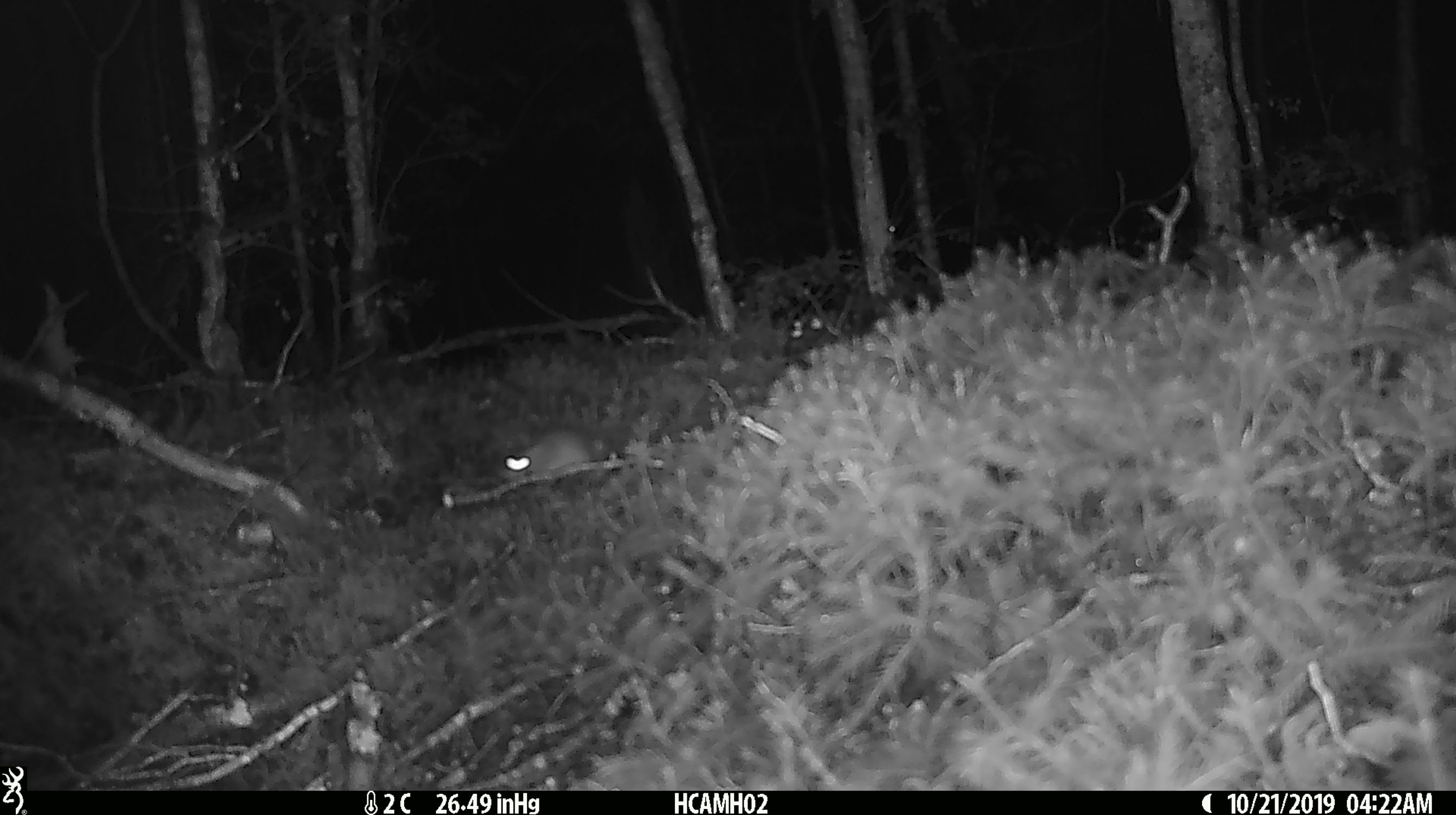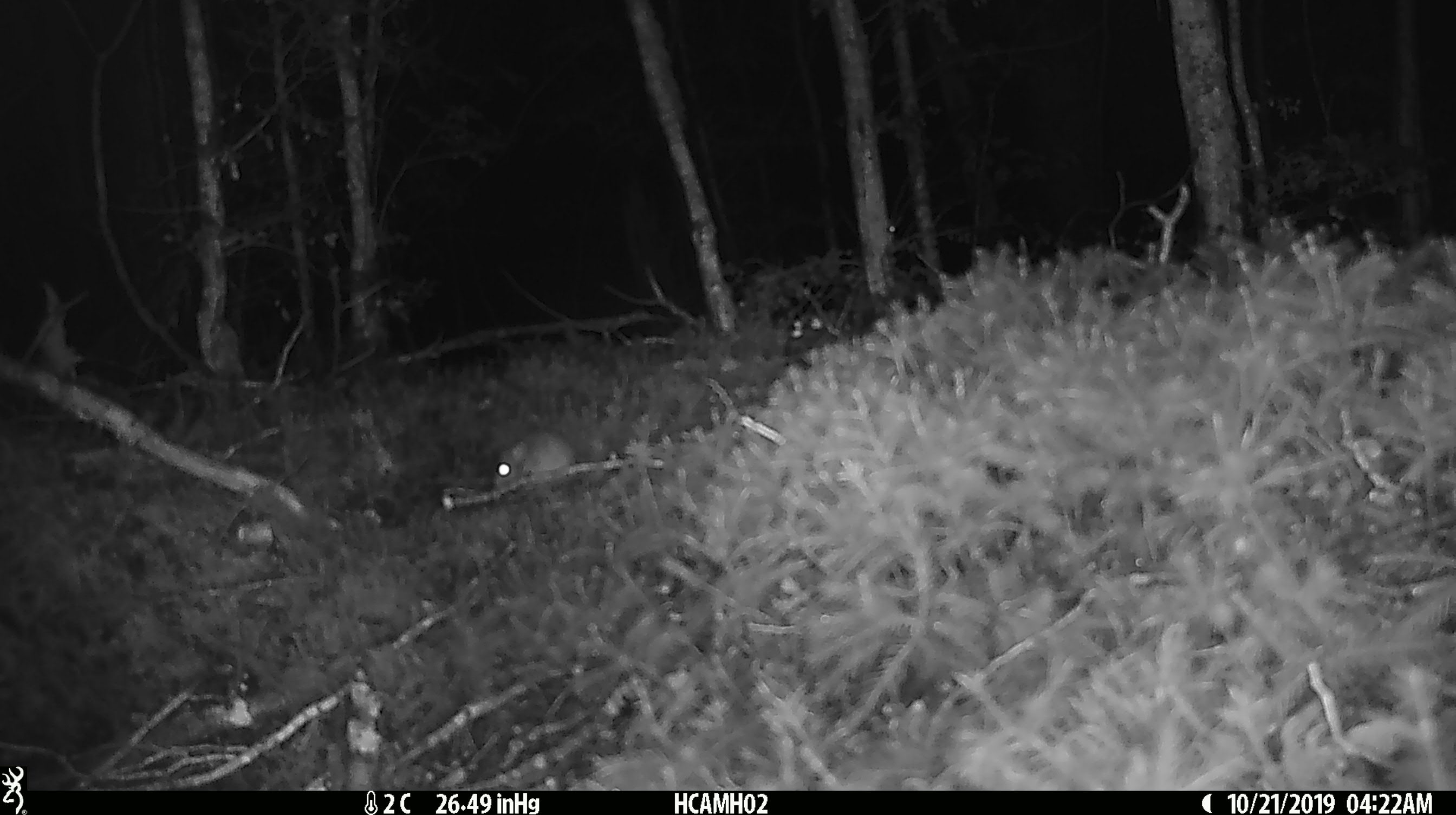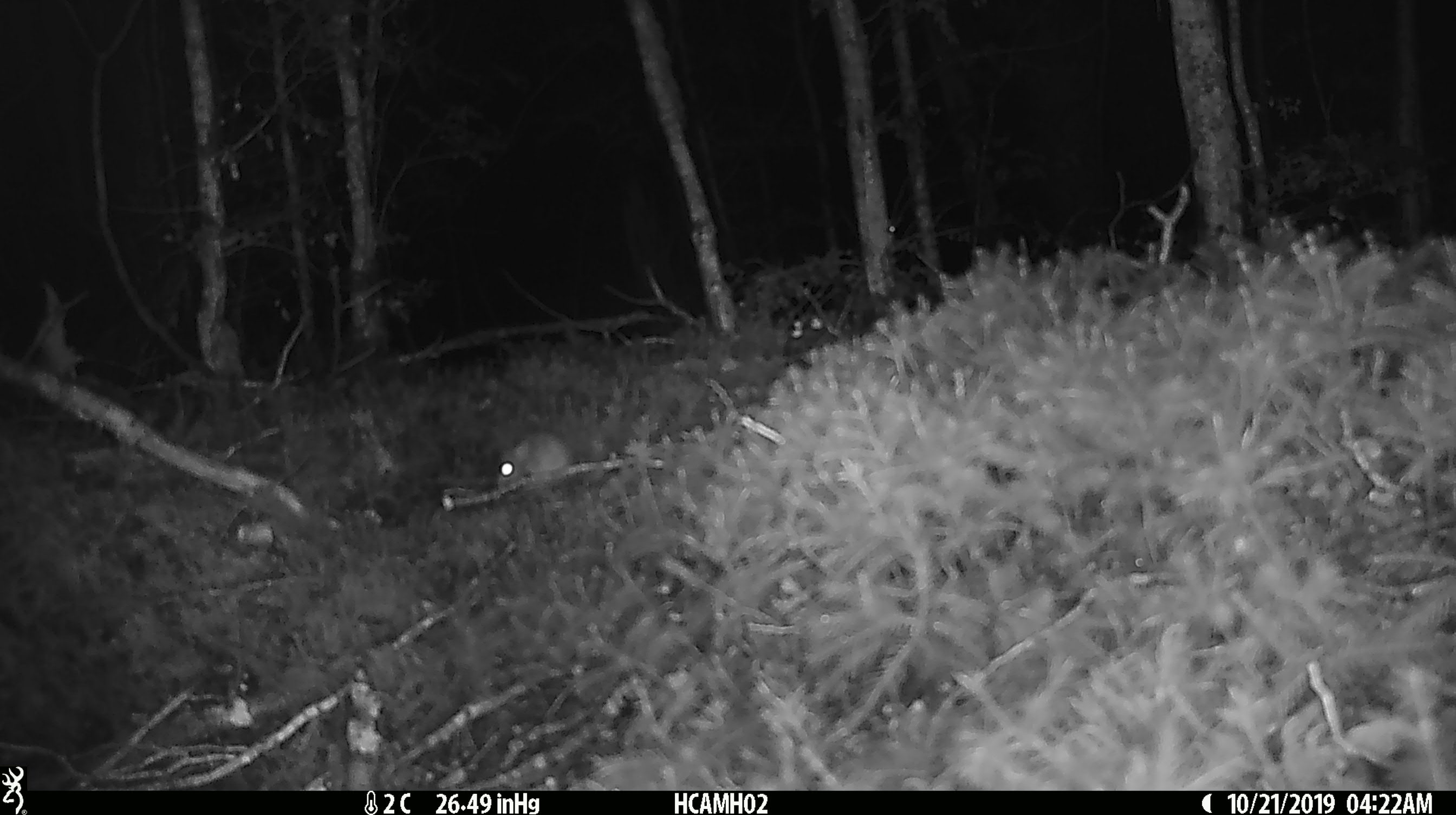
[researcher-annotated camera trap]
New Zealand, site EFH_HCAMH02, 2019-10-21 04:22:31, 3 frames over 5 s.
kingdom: Animalia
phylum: Chordata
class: Mammalia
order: Rodentia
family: Muridae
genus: Mus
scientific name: Mus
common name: mouse